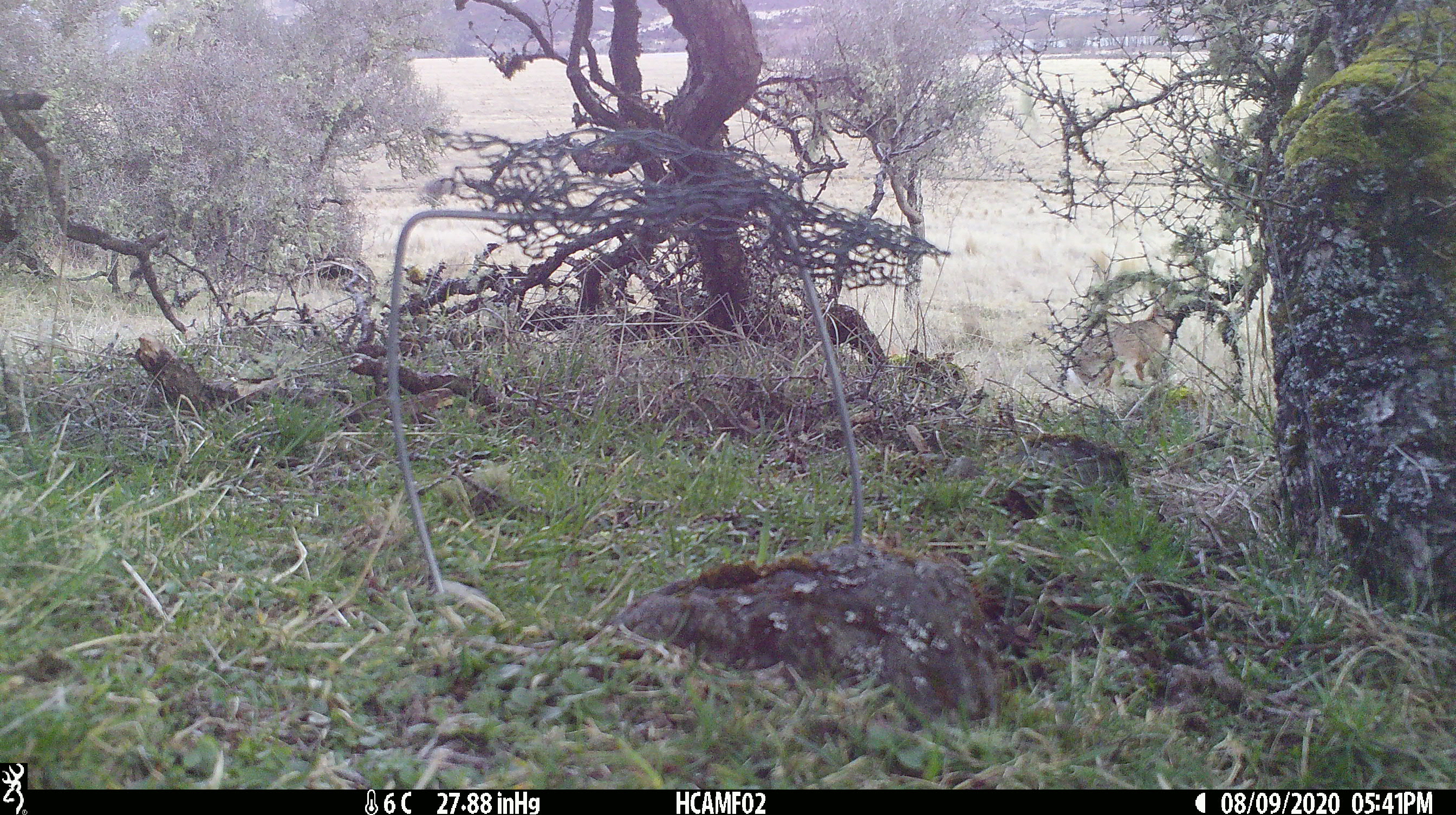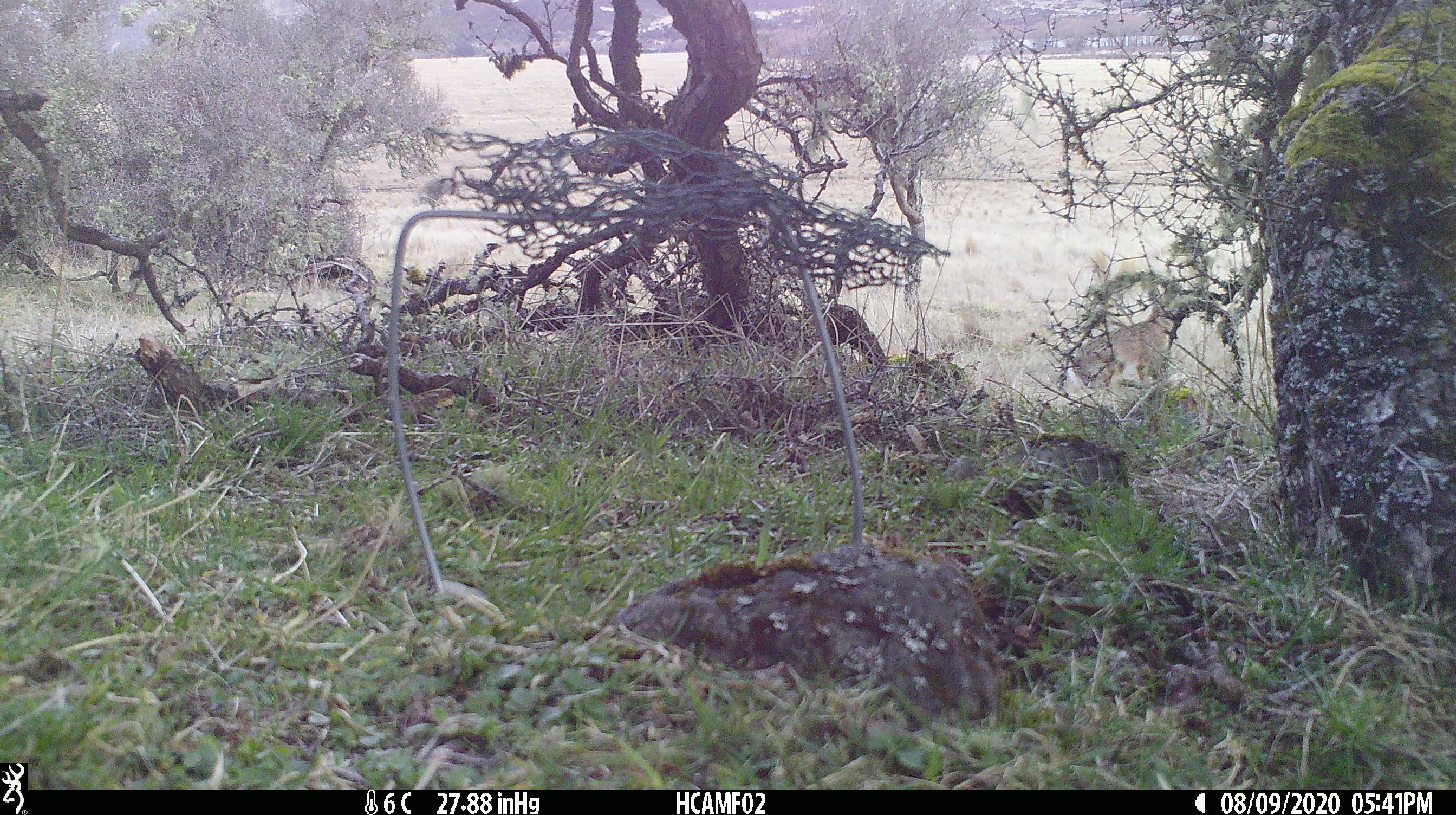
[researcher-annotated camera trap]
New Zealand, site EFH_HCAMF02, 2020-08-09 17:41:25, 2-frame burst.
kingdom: Animalia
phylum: Chordata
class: Mammalia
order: Lagomorpha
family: Leporidae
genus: Lepus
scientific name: Lepus europaeus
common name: brown hare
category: hare